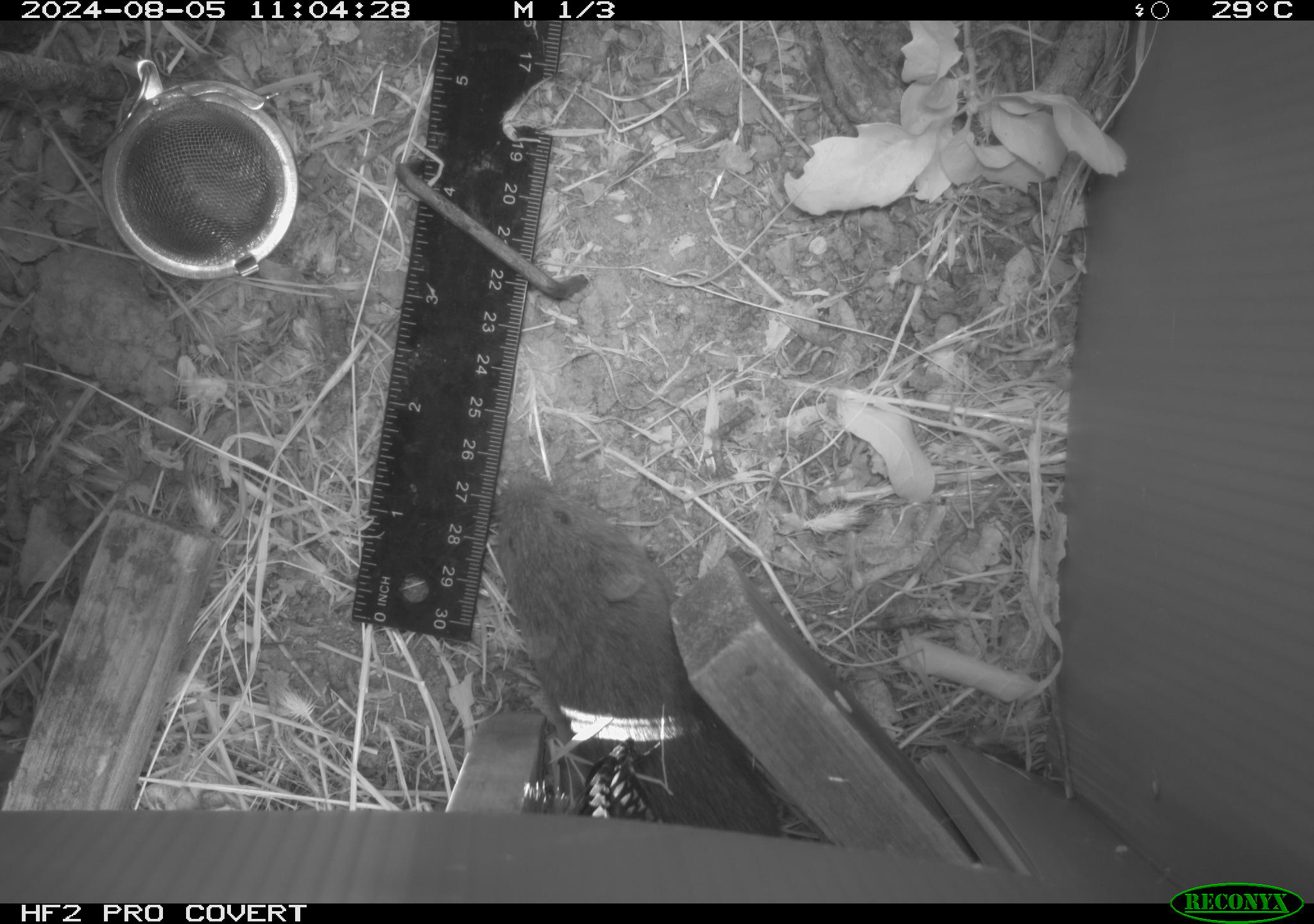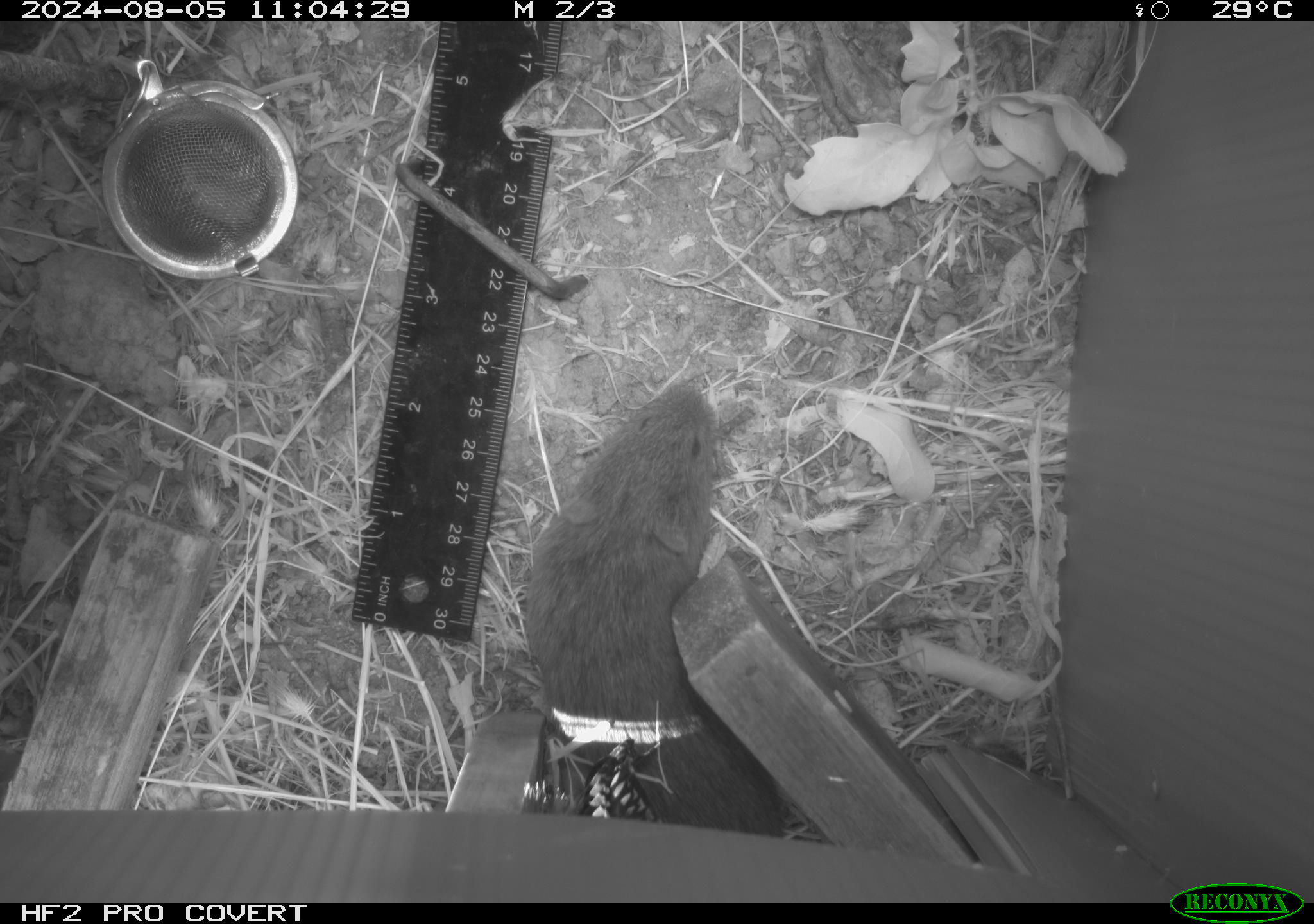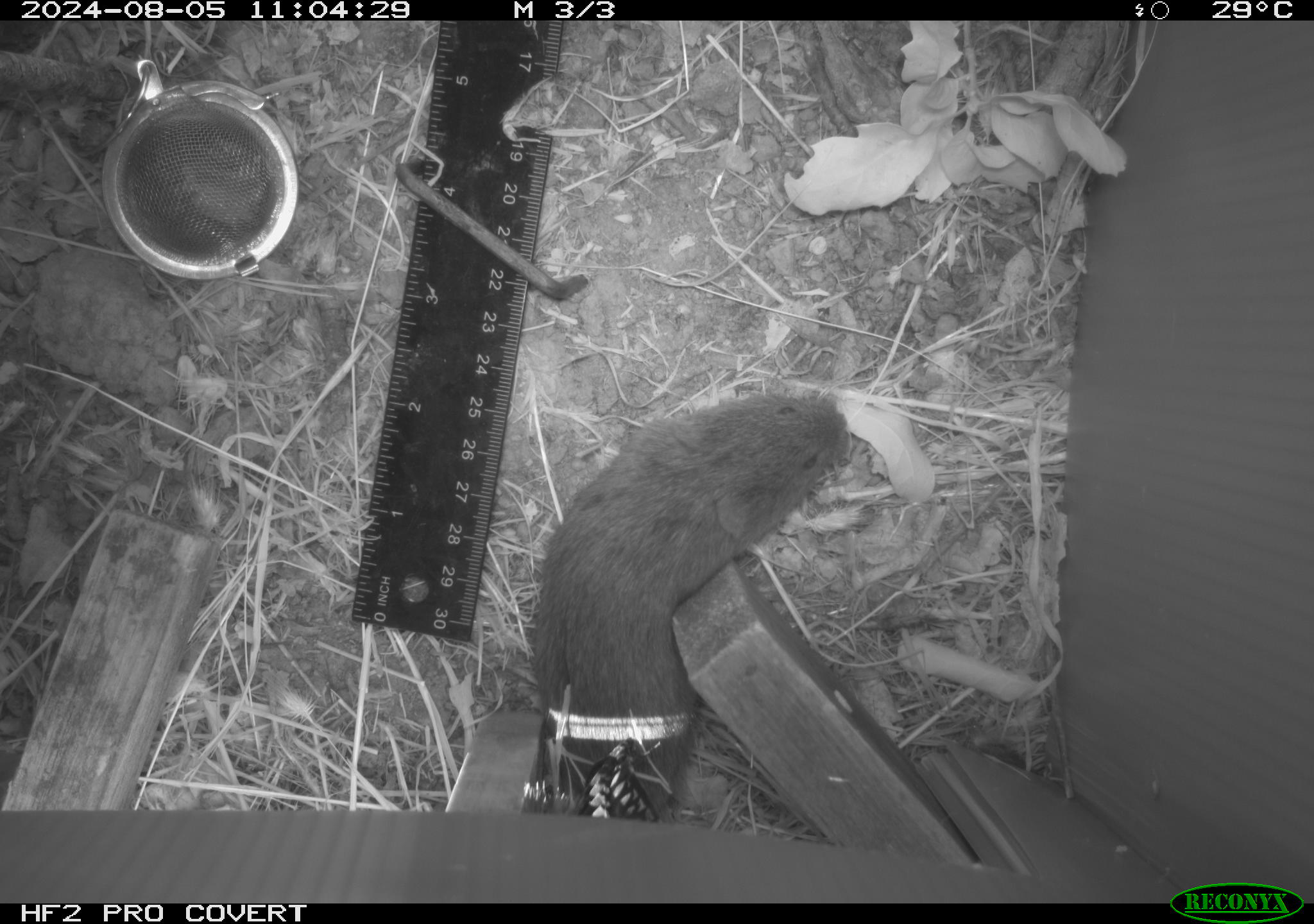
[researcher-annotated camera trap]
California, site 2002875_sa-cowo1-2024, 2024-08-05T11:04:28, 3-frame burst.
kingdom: Animalia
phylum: Chordata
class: Mammalia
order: Rodentia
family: Cricetidae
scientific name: Arvicolinae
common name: voles, lemmings, and muskrats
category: arvicolinae subfamily